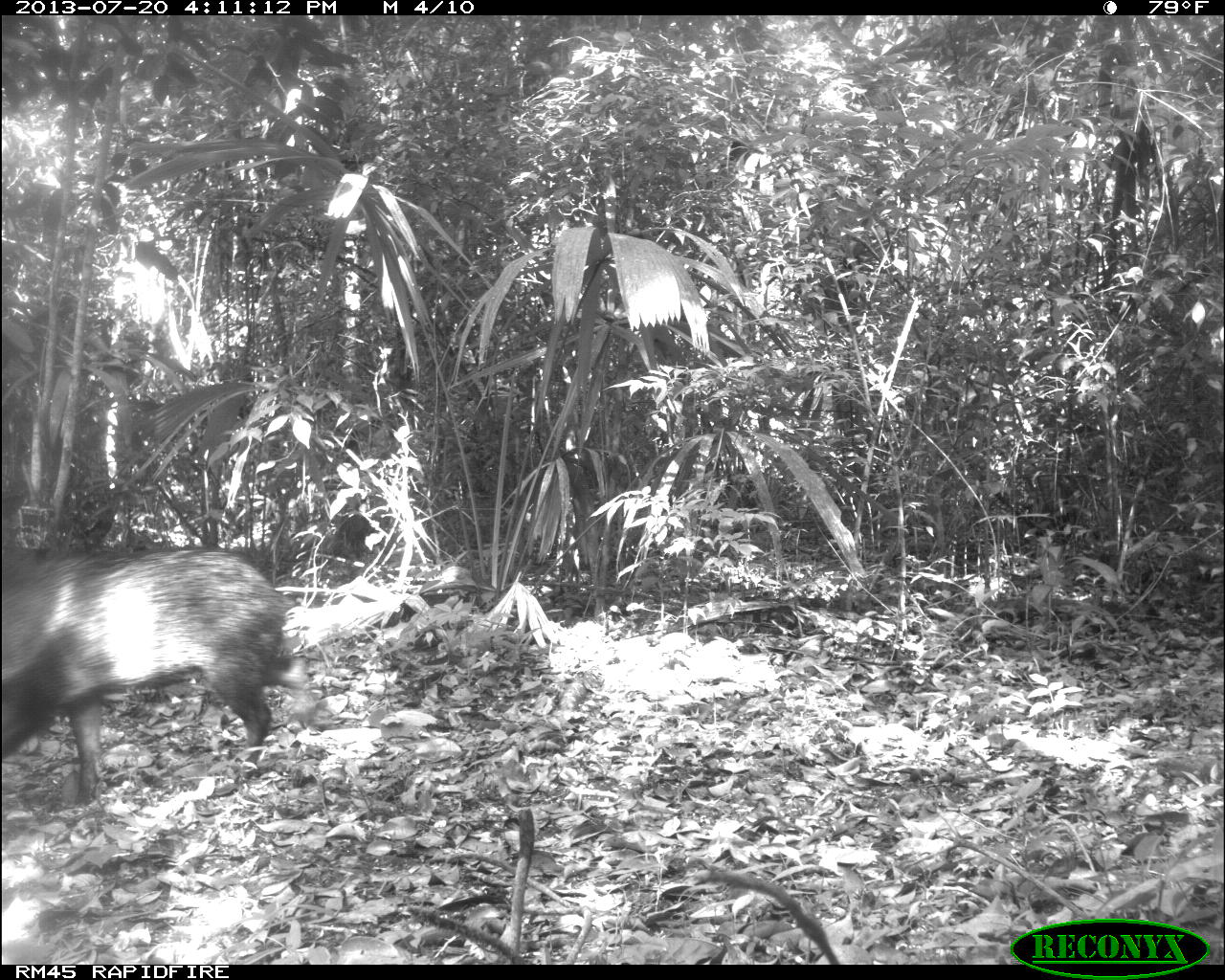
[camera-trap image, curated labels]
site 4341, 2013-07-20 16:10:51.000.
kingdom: Animalia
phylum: Chordata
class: Mammalia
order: Artiodactyla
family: Tayassuidae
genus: Pecari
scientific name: Pecari tajacu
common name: collared peccary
Pecari tajacu (collared peccary), count 1.